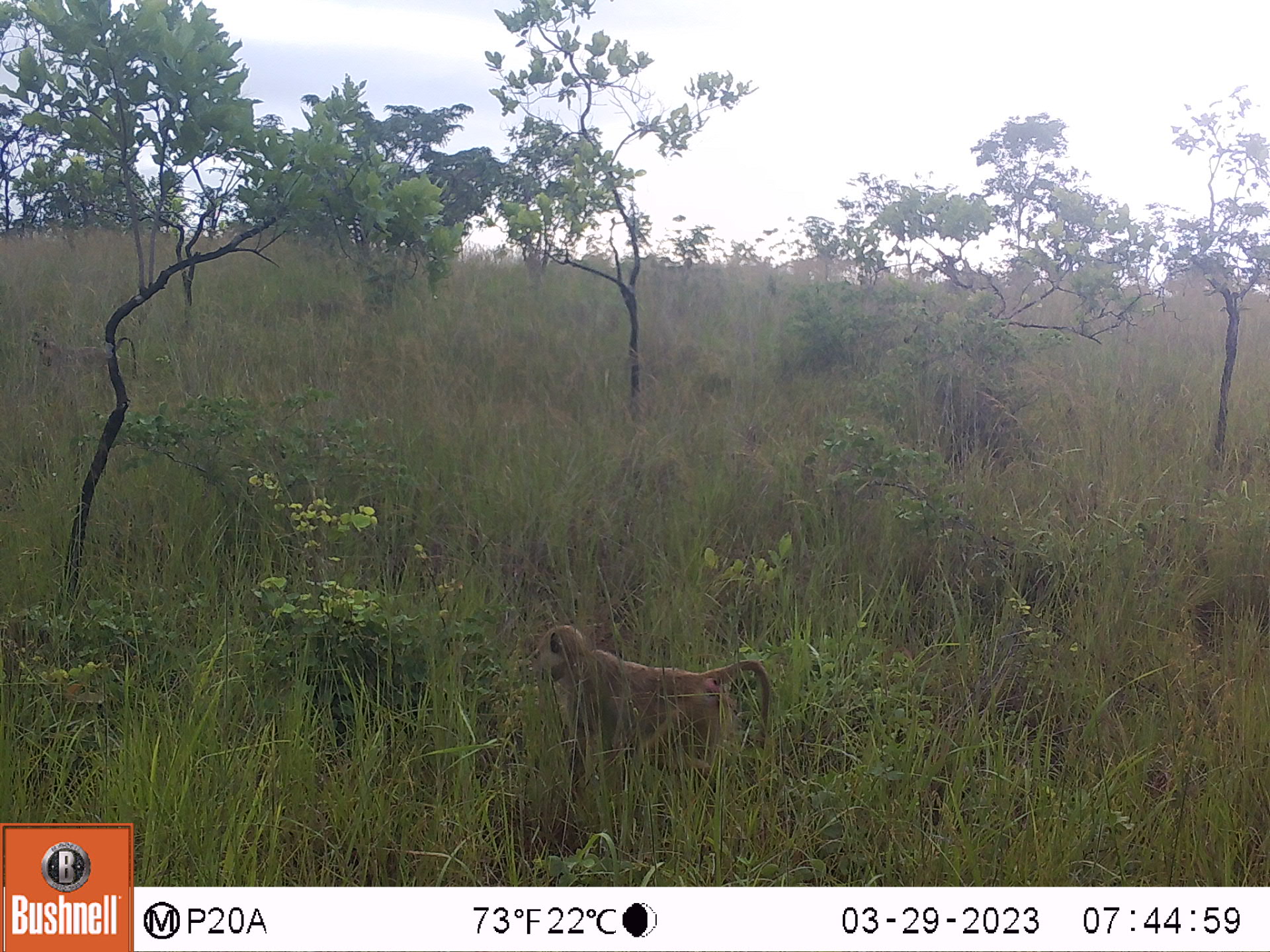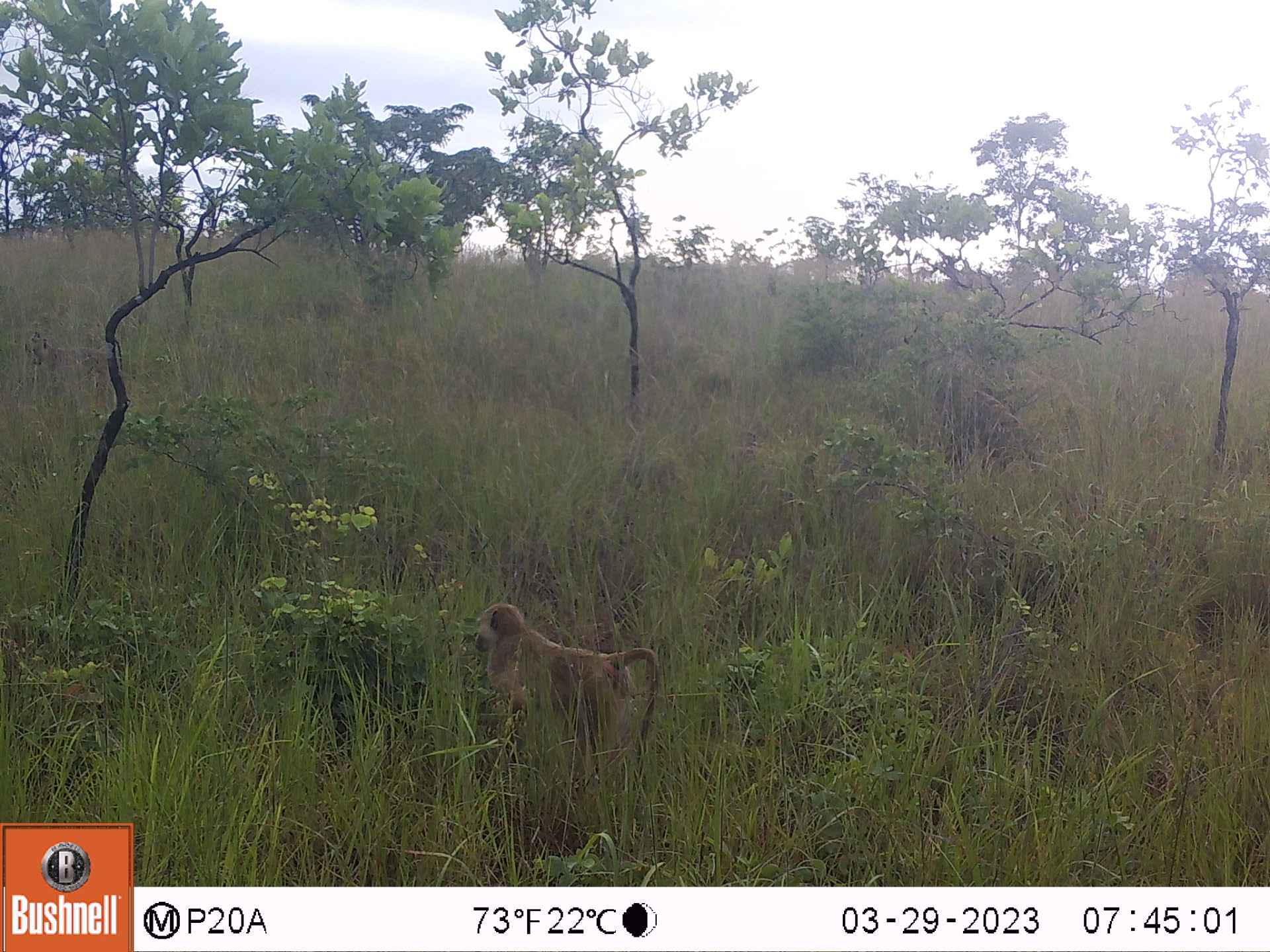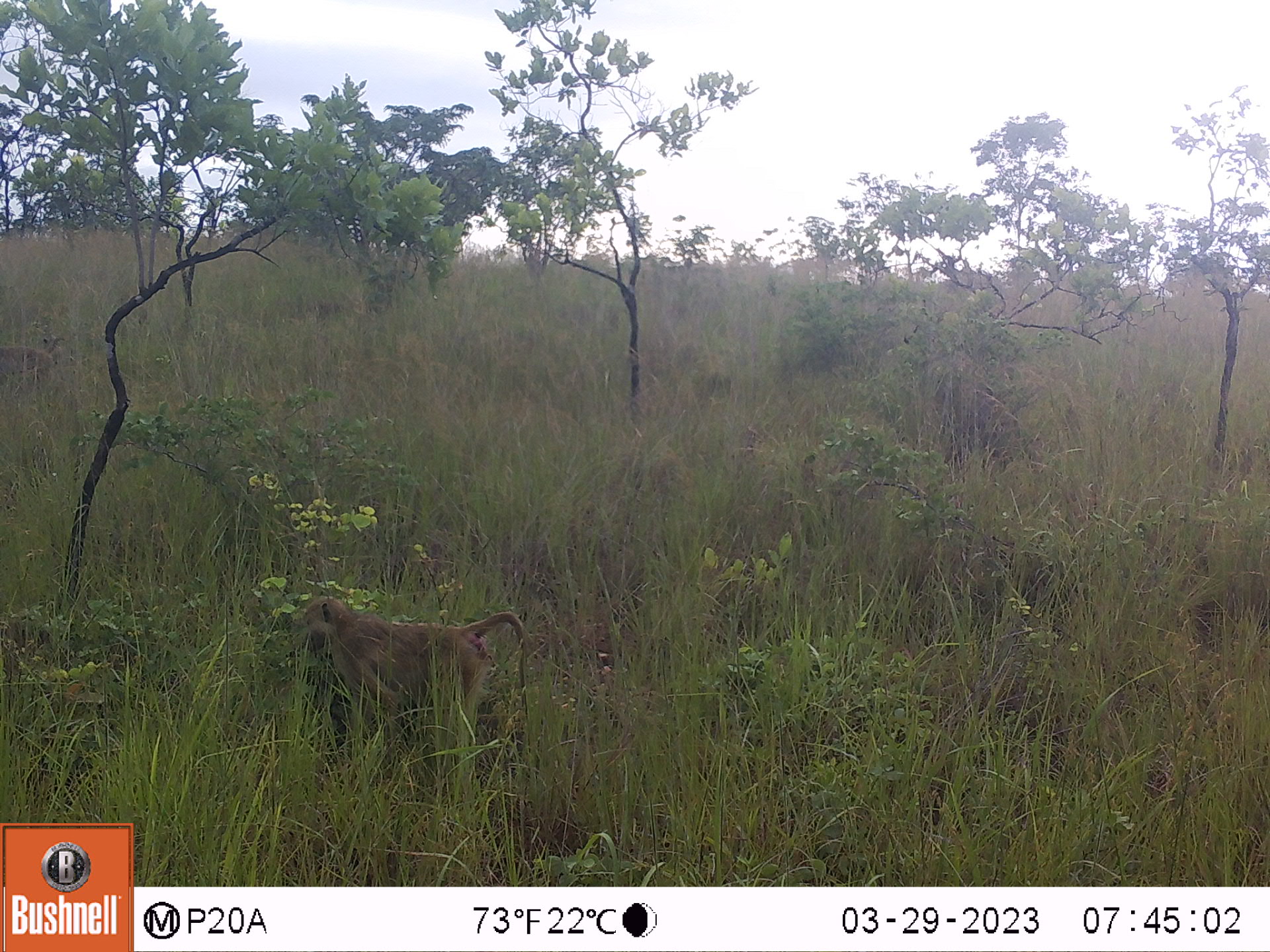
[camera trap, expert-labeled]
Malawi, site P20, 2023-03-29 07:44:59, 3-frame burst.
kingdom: Animalia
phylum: Chordata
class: Mammalia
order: Primates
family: Cercopithecidae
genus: Papio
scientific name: Papio cynocephalus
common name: yellow baboon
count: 2